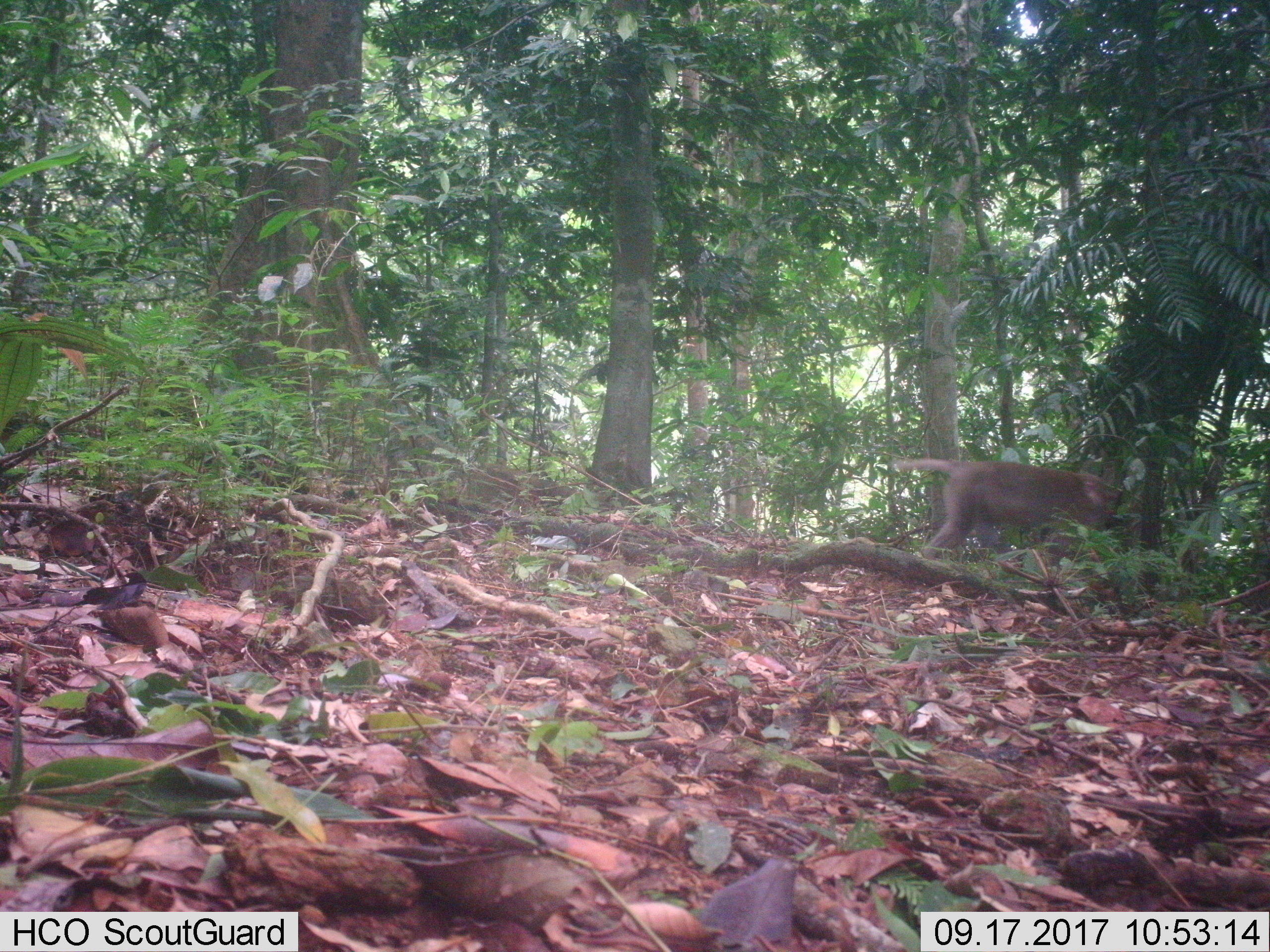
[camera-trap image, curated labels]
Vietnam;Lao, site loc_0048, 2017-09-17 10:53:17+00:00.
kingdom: Animalia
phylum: Chordata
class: Mammalia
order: Primates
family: Cercopithecidae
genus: Macaca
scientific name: Macaca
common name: macaques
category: assam or rhesus macaque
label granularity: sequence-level